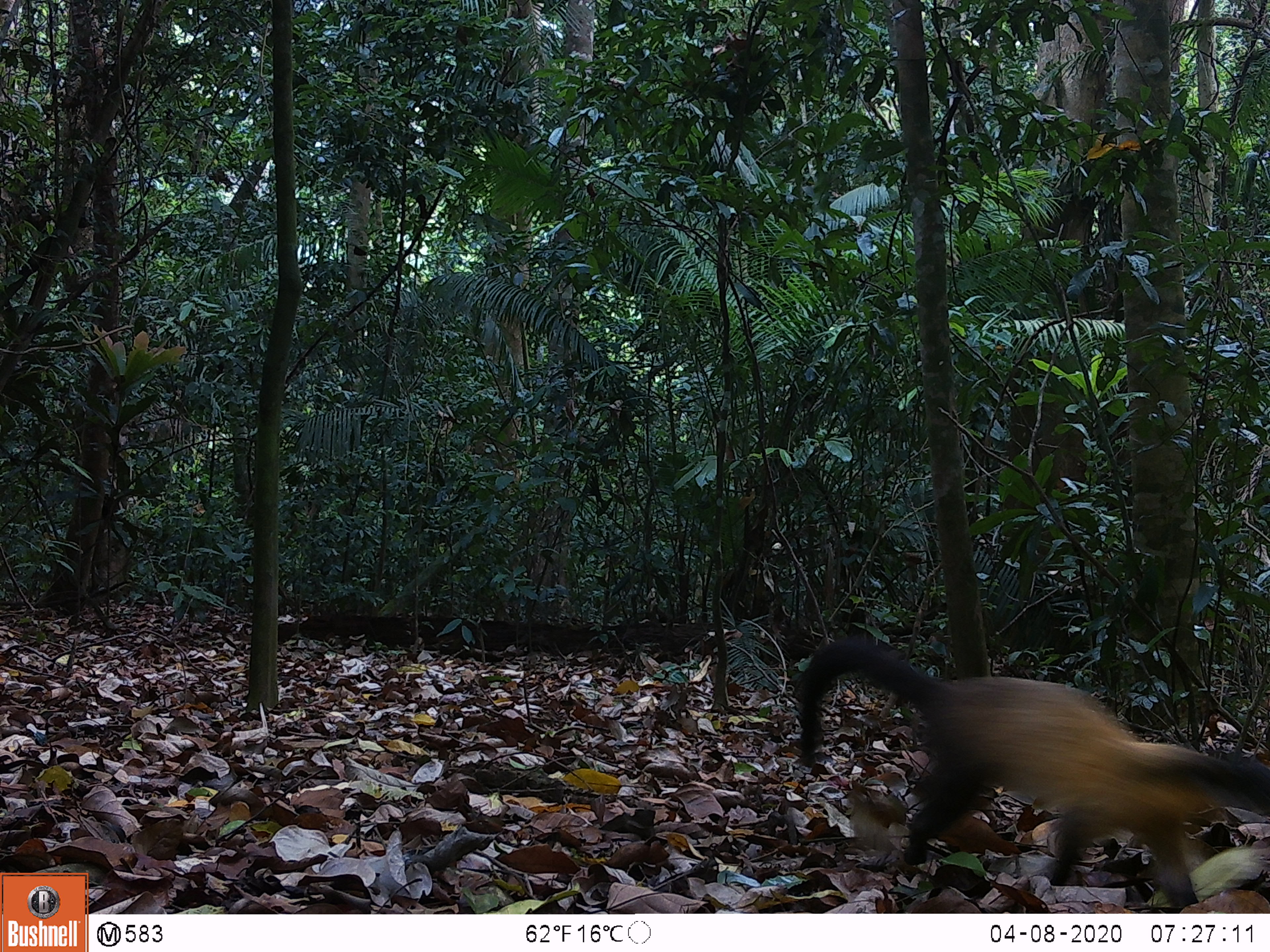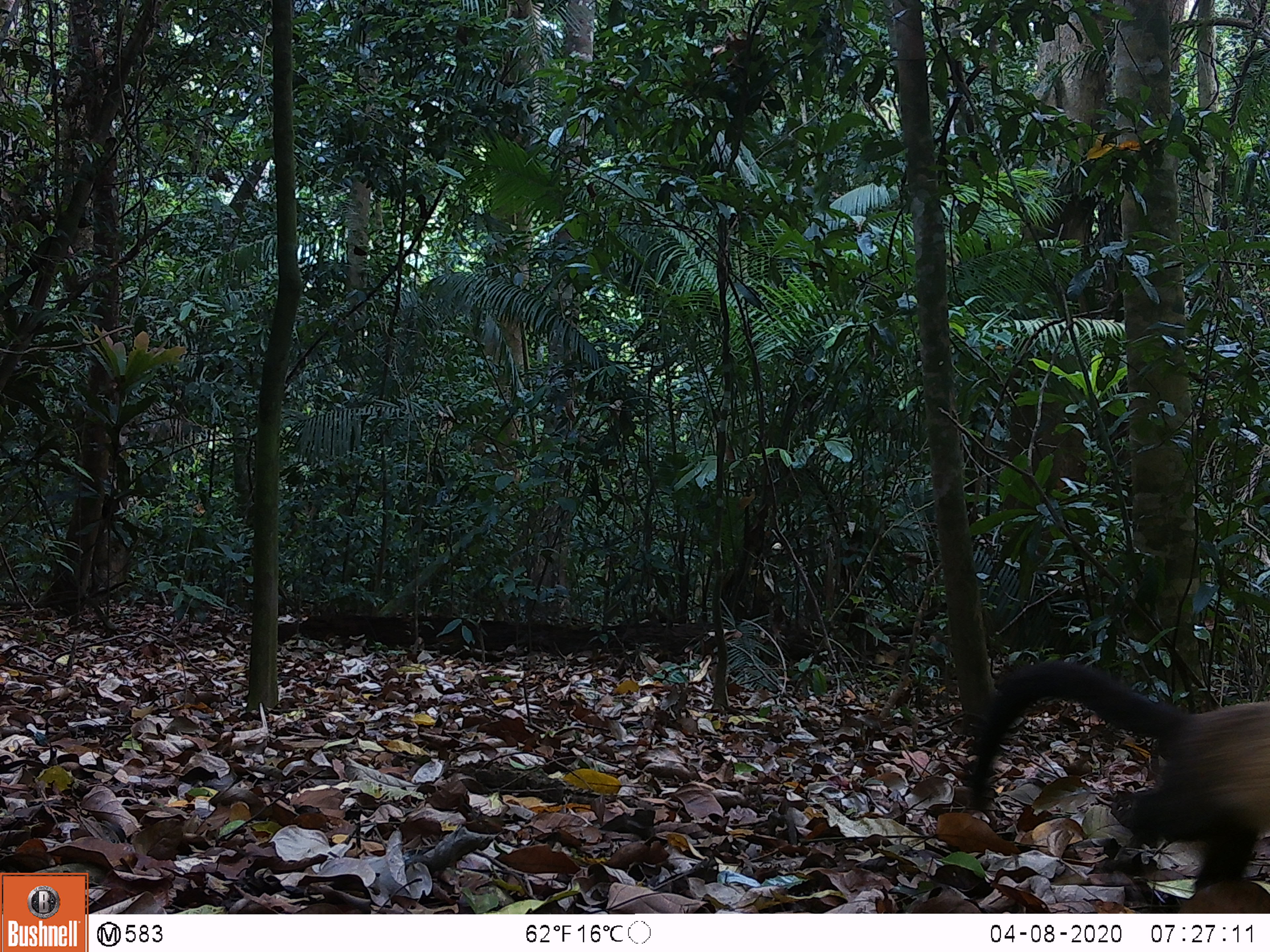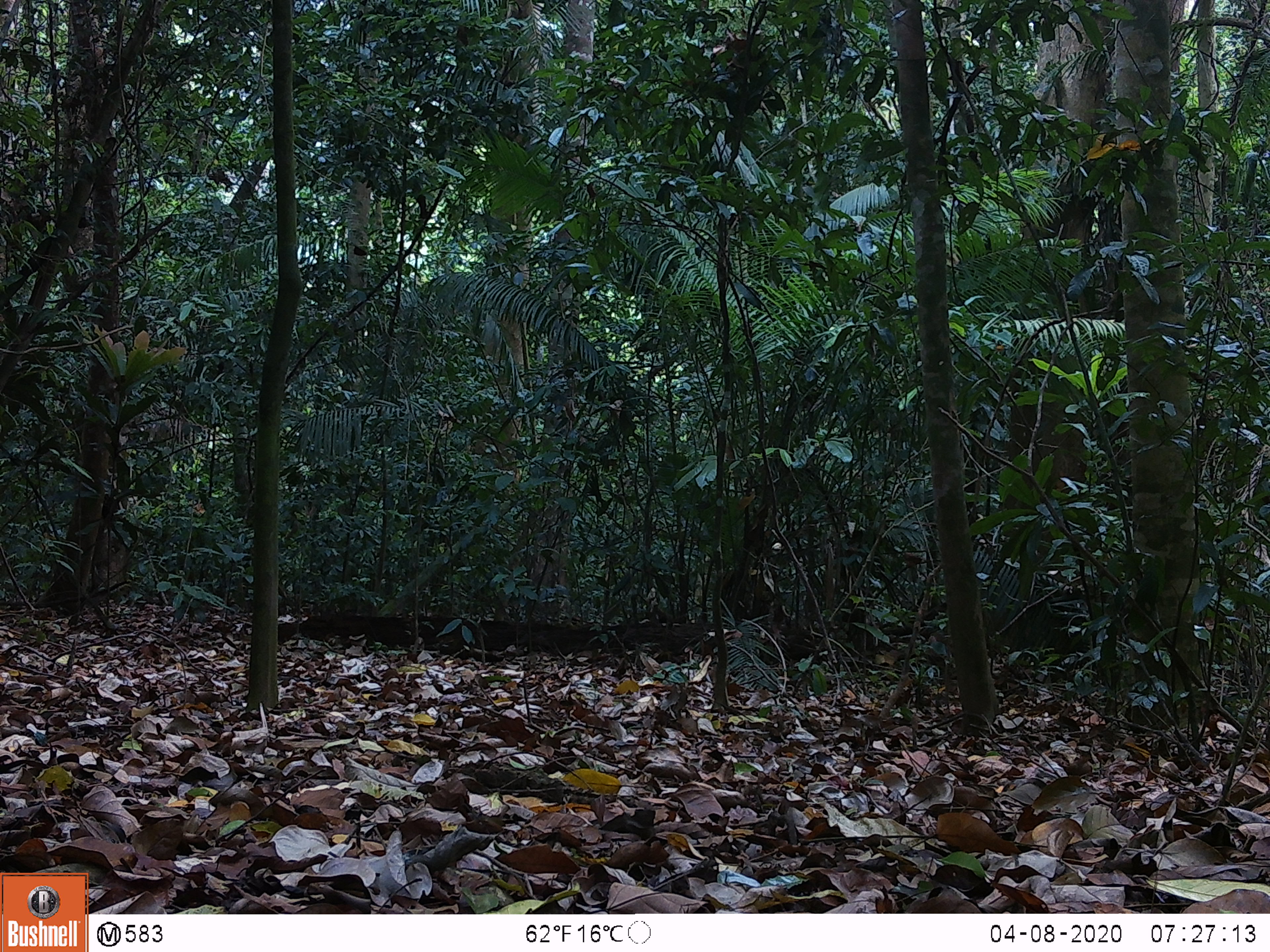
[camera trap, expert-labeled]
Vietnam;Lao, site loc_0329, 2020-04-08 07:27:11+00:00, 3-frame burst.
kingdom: Animalia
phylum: Chordata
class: Mammalia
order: Carnivora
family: Mustelidae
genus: Martes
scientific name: Martes flavigula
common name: yellow-throated marten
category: yellow throated marten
Yellow throated marten (yellow-throated marten) (Martes flavigula). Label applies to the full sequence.